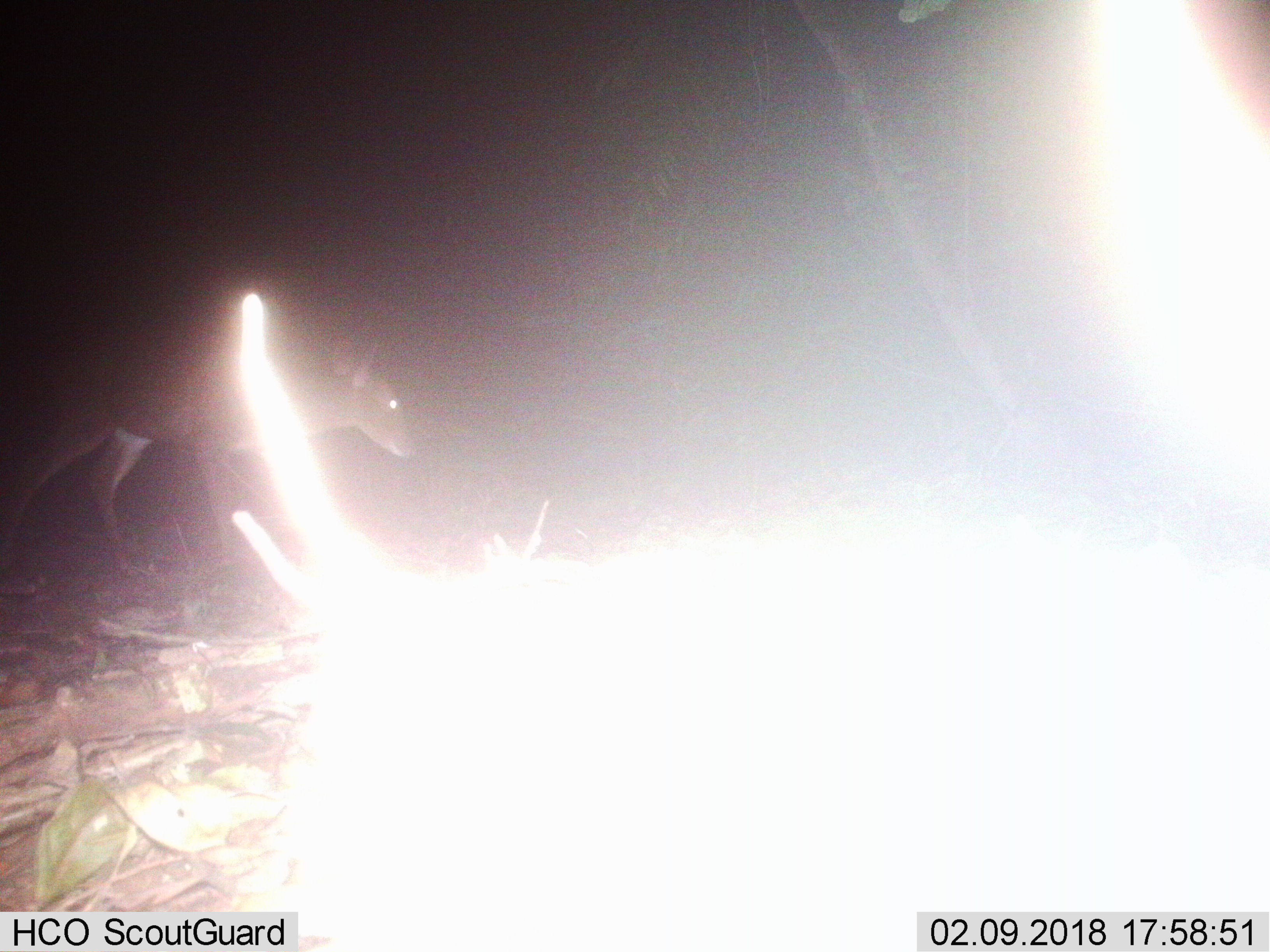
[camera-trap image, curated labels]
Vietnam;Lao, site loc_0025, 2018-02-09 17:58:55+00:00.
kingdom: Animalia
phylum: Chordata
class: Mammalia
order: Artiodactyla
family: Cervidae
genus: Muntiacus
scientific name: Muntiacus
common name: muntjacs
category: unidentified muntjac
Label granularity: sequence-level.